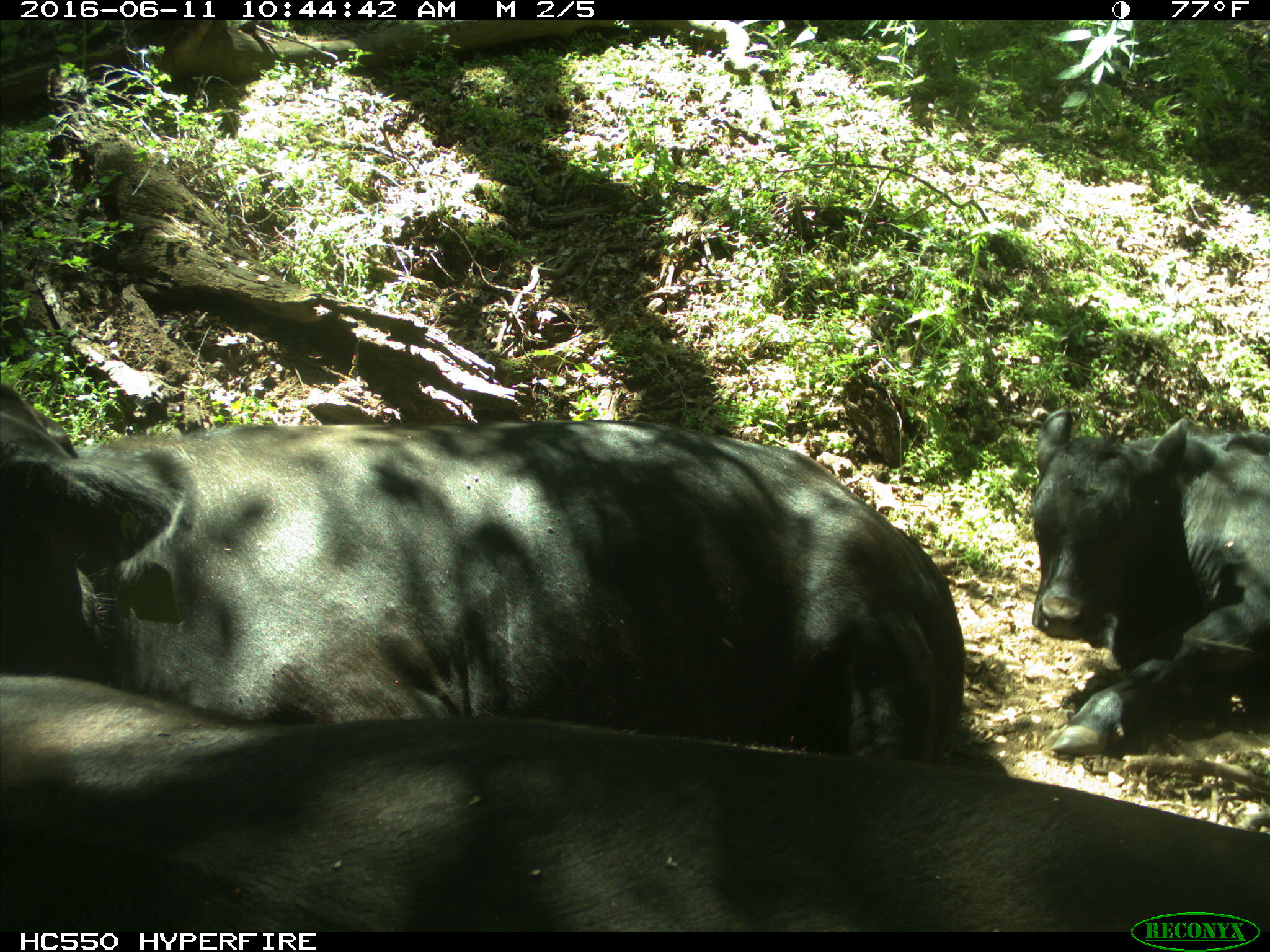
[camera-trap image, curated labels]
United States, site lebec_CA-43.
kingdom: Animalia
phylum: Chordata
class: Mammalia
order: Artiodactyla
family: Bovidae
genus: Bos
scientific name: Bos taurus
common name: domestic cow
Bos taurus (domestic cow).